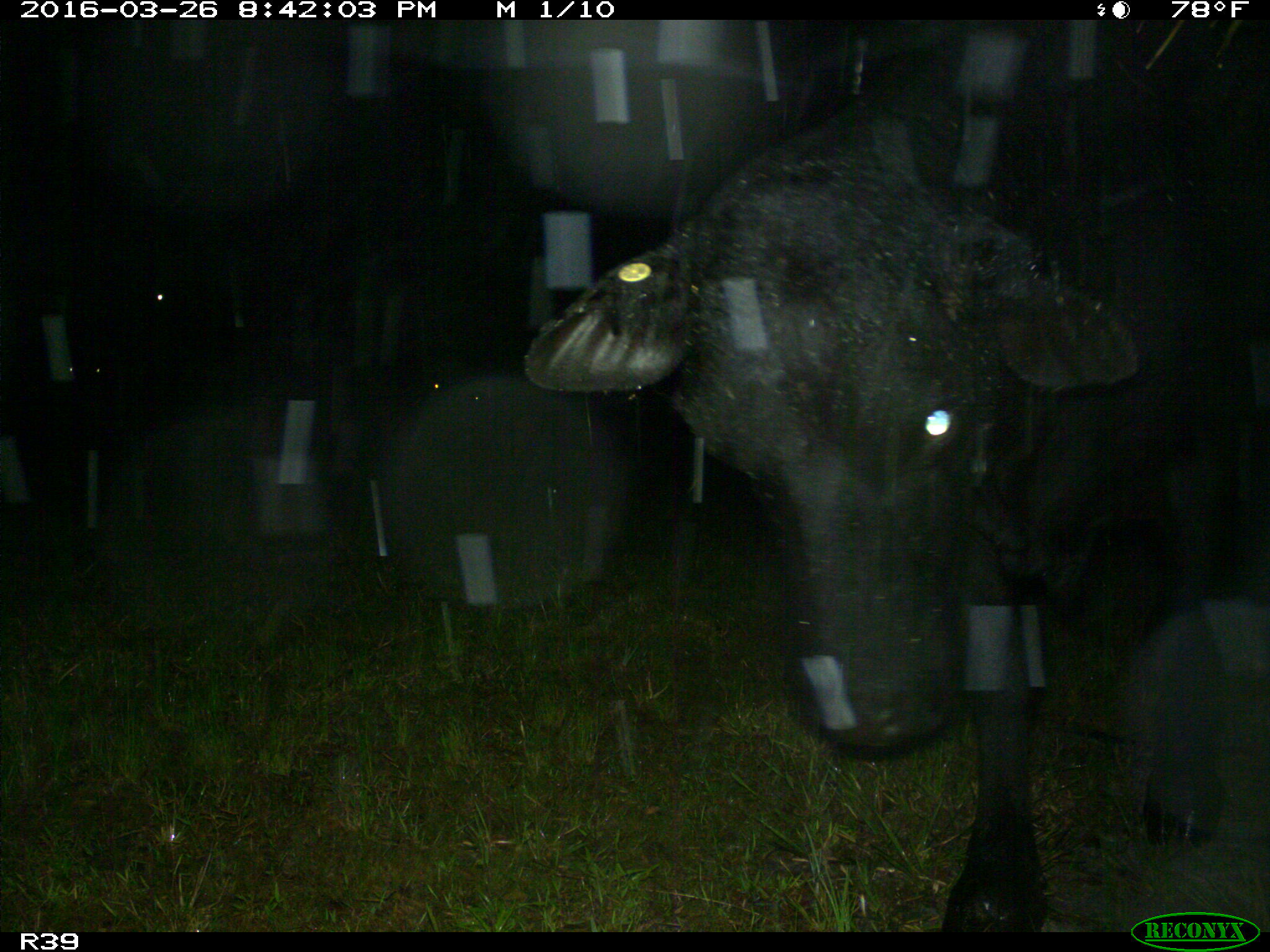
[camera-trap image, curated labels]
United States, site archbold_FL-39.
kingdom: Animalia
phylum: Chordata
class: Mammalia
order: Artiodactyla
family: Bovidae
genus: Bos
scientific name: Bos taurus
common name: domestic cow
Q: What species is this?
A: Bos taurus (domestic cow).